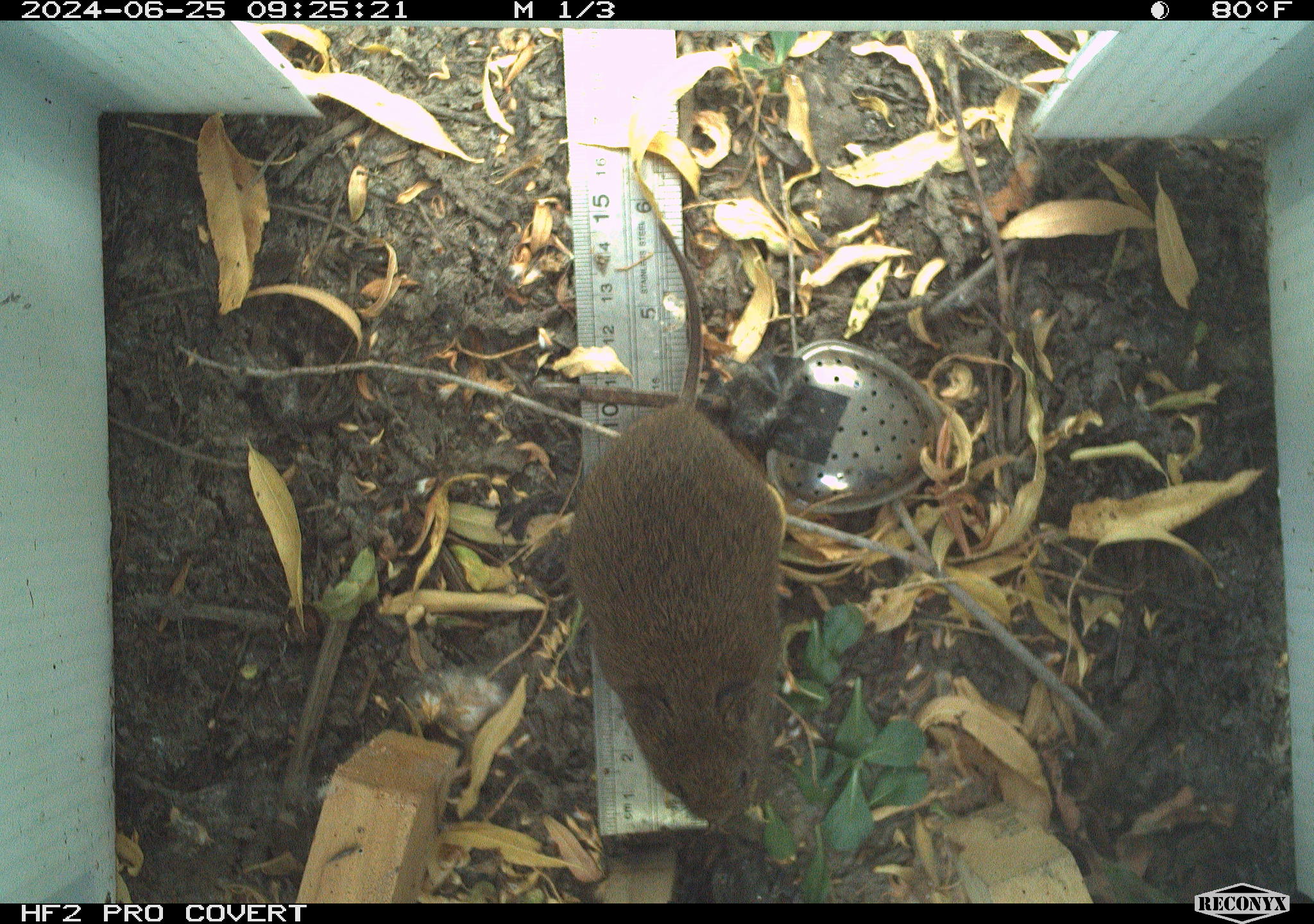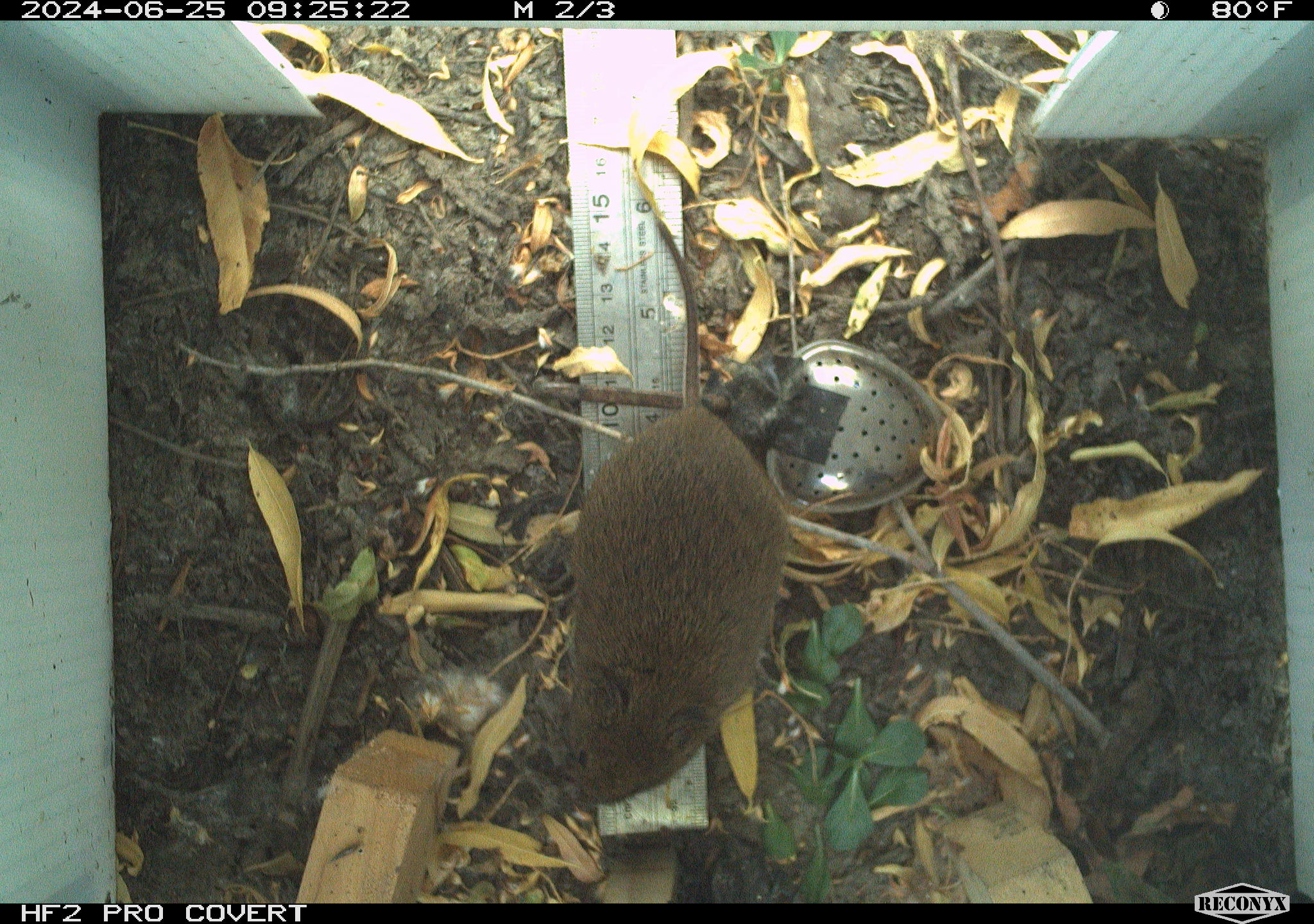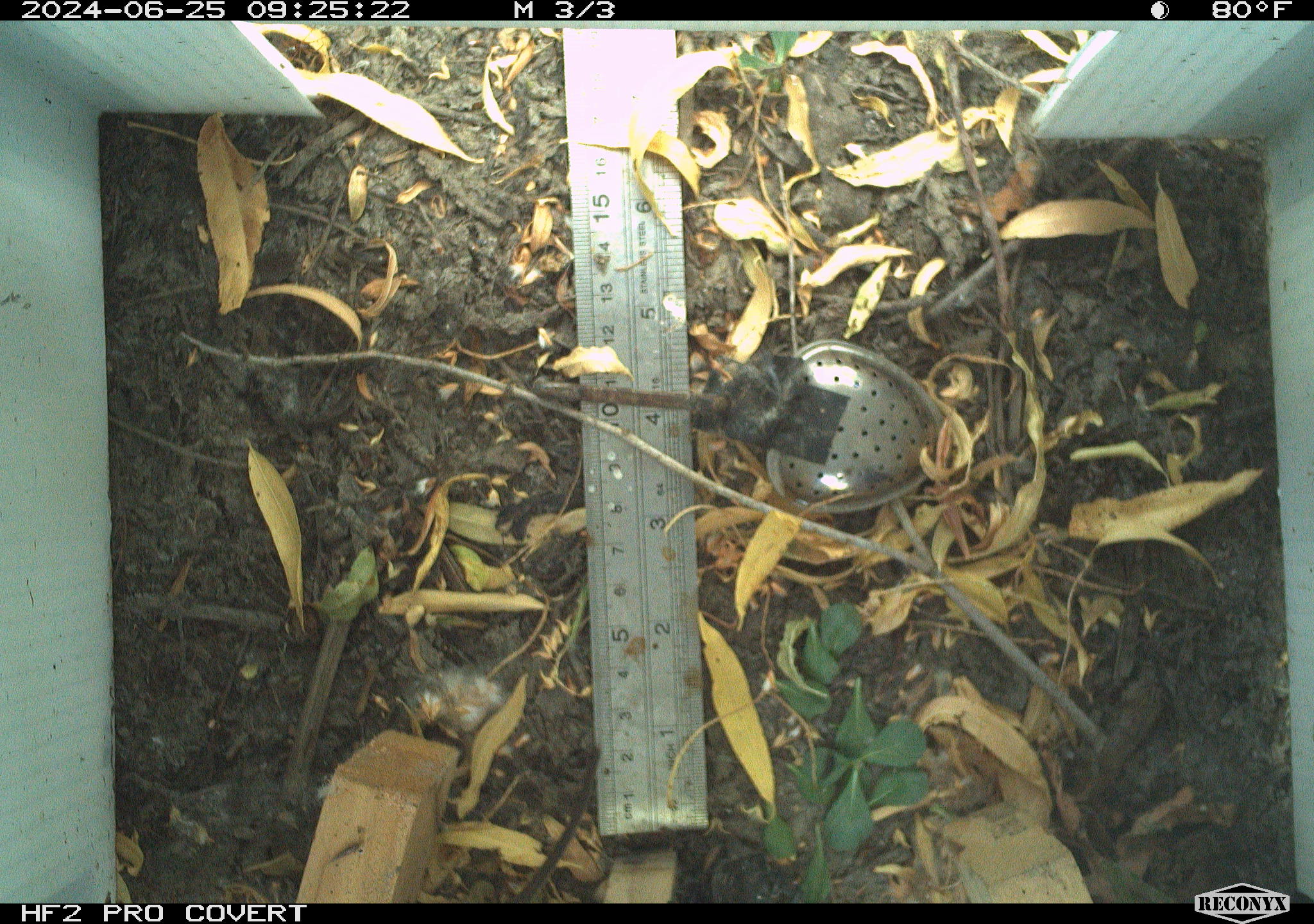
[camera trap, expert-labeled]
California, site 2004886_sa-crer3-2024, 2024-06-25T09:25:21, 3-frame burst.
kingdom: Animalia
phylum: Chordata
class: Mammalia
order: Rodentia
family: Cricetidae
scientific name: Arvicolinae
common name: voles, lemmings, and muskrats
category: arvicolinae subfamily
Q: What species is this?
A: Arvicolinae subfamily (voles, lemmings, and muskrats) (Arvicolinae).